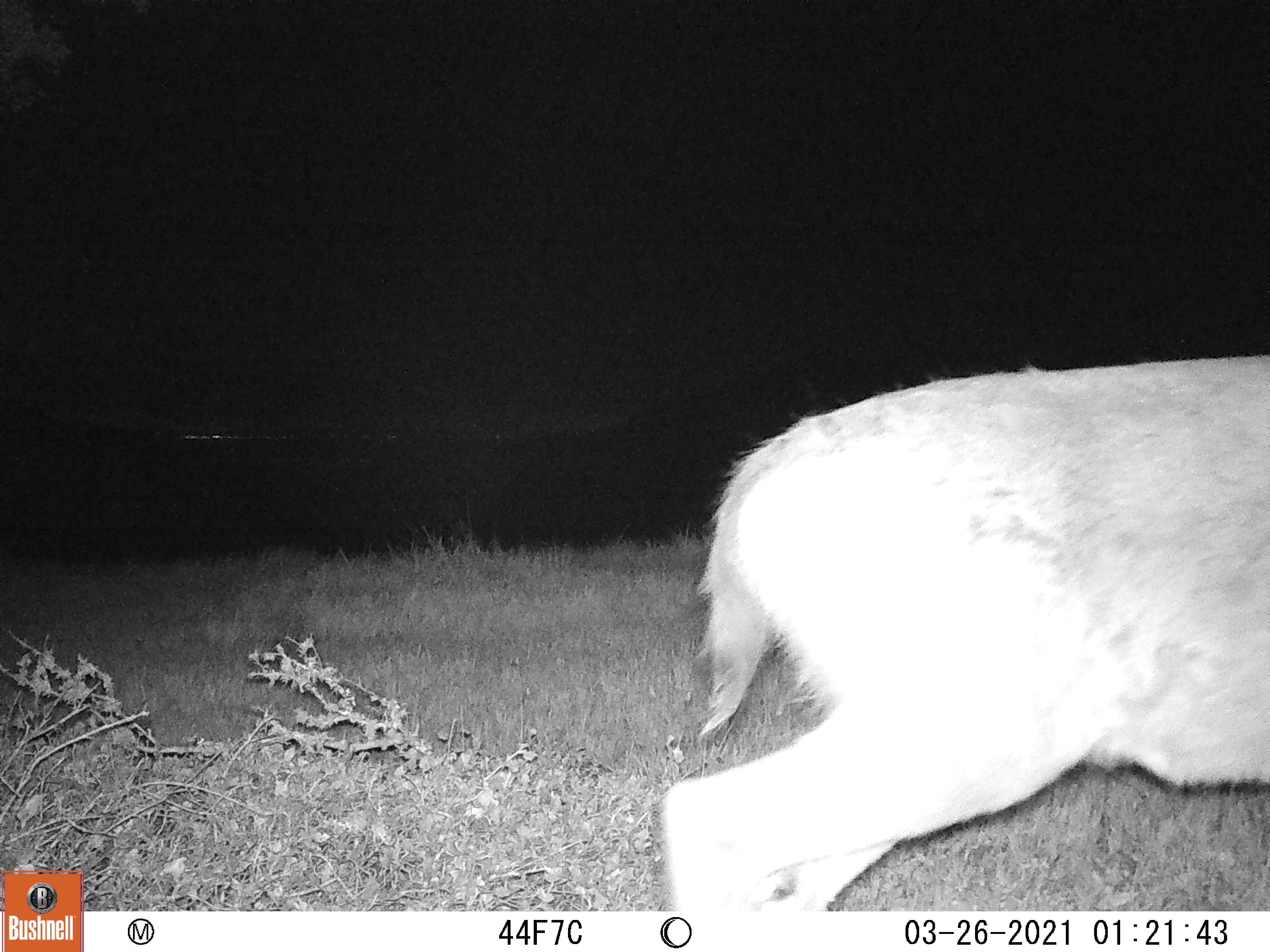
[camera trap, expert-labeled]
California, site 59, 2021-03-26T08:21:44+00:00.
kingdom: Animalia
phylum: Chordata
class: Mammalia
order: Artiodactyla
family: Cervidae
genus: Odocoileus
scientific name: Odocoileus hemionus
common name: mule deer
Mule deer (Odocoileus hemionus).